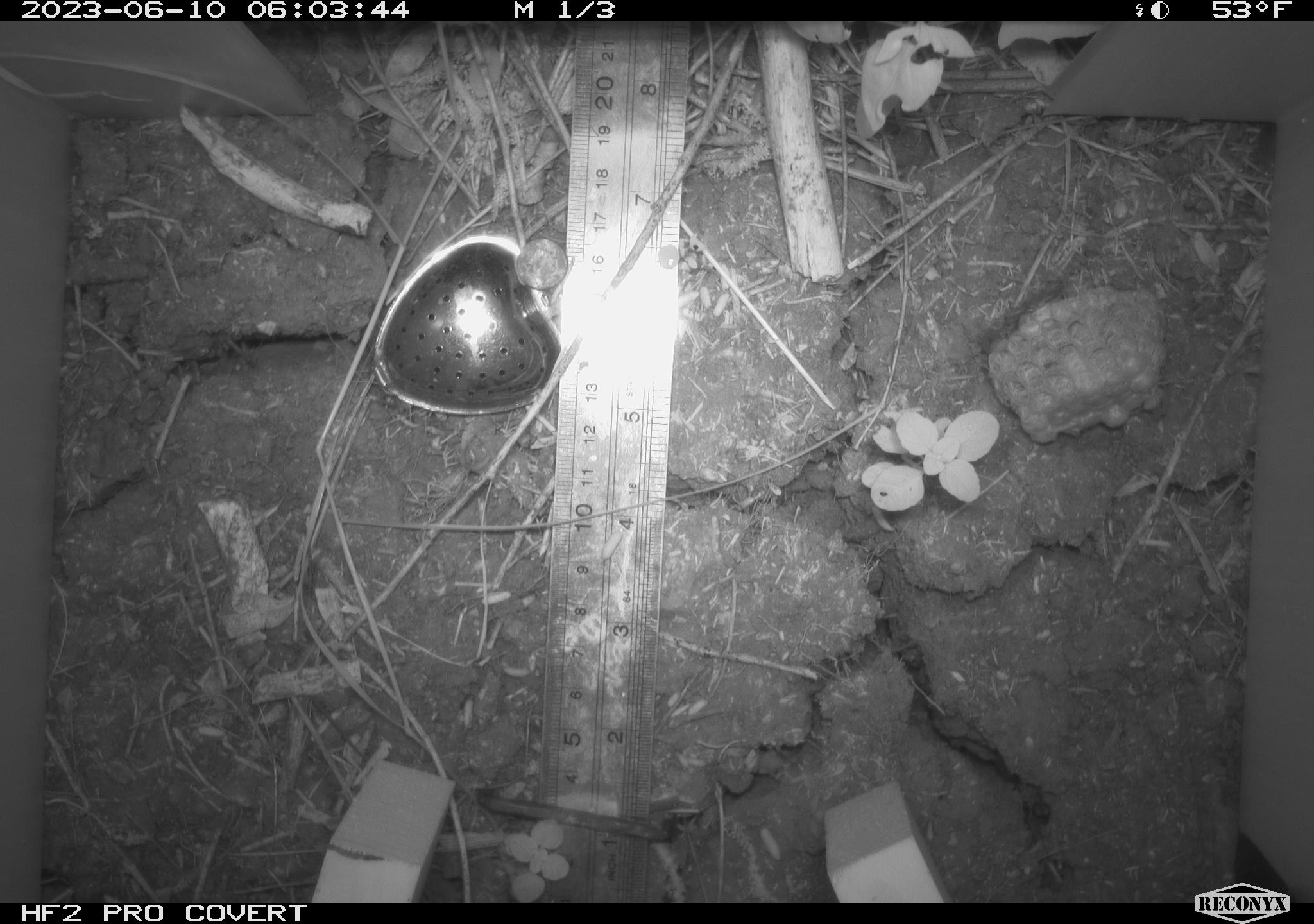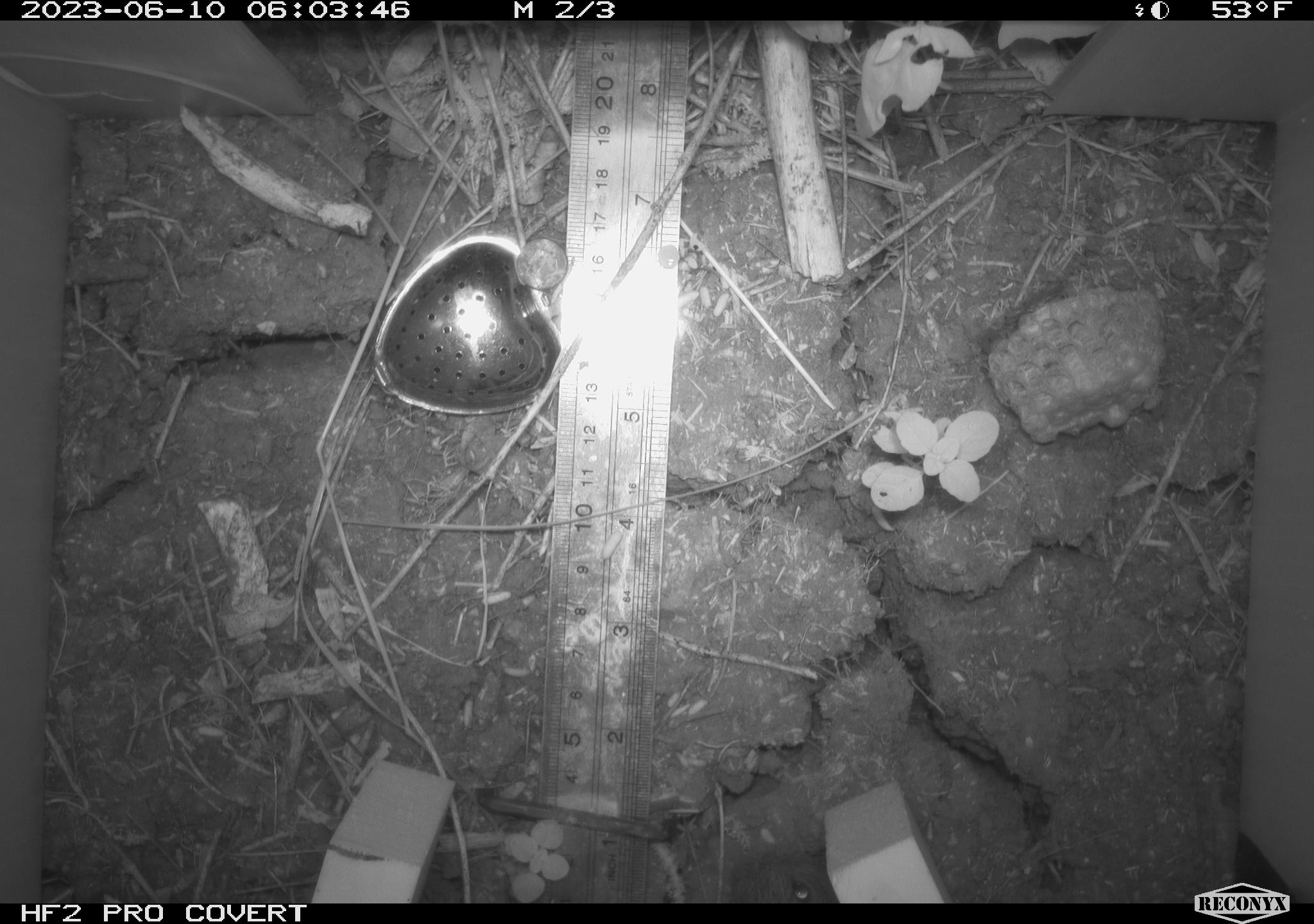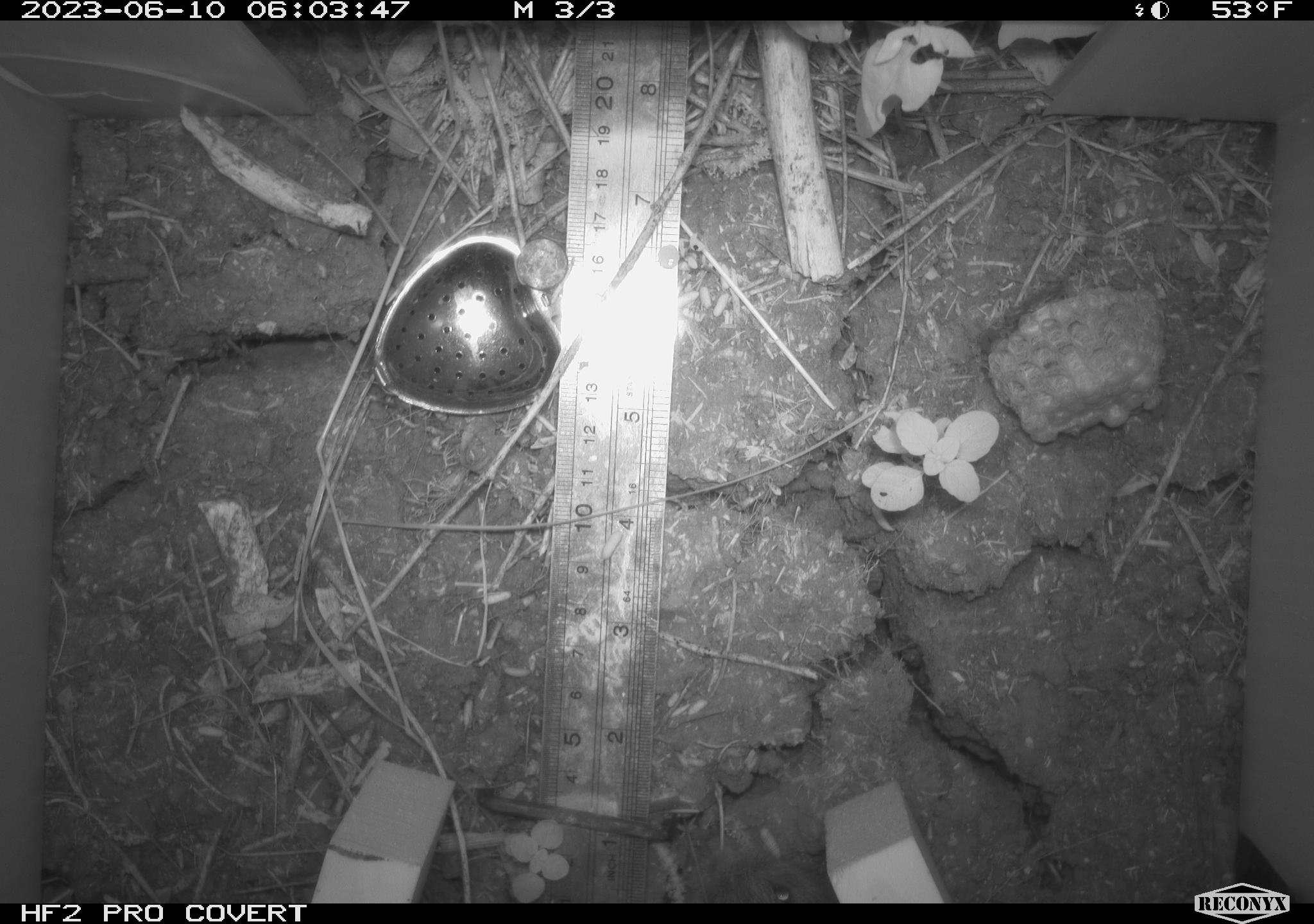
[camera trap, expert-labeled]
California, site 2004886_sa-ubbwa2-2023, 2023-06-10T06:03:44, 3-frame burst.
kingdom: Animalia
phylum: Chordata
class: Mammalia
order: Rodentia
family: Cricetidae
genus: Microtus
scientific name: Microtus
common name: meadow vole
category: microtus species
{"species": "microtus species (meadow vole) (Microtus)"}